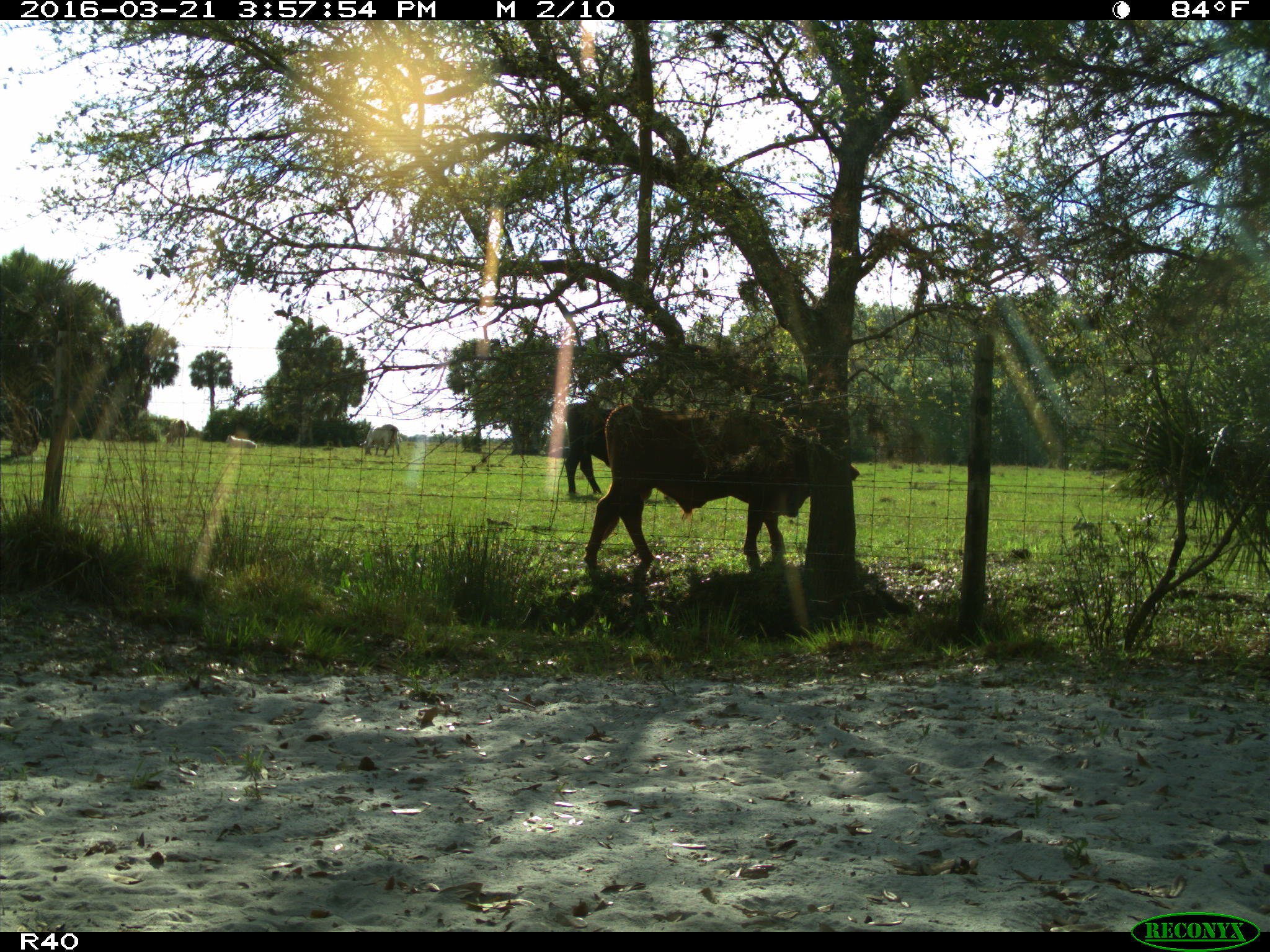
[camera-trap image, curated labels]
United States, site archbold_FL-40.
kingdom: Animalia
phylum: Chordata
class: Mammalia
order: Artiodactyla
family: Bovidae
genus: Bos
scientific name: Bos taurus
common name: domestic cow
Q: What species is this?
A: Bos taurus (domestic cow).